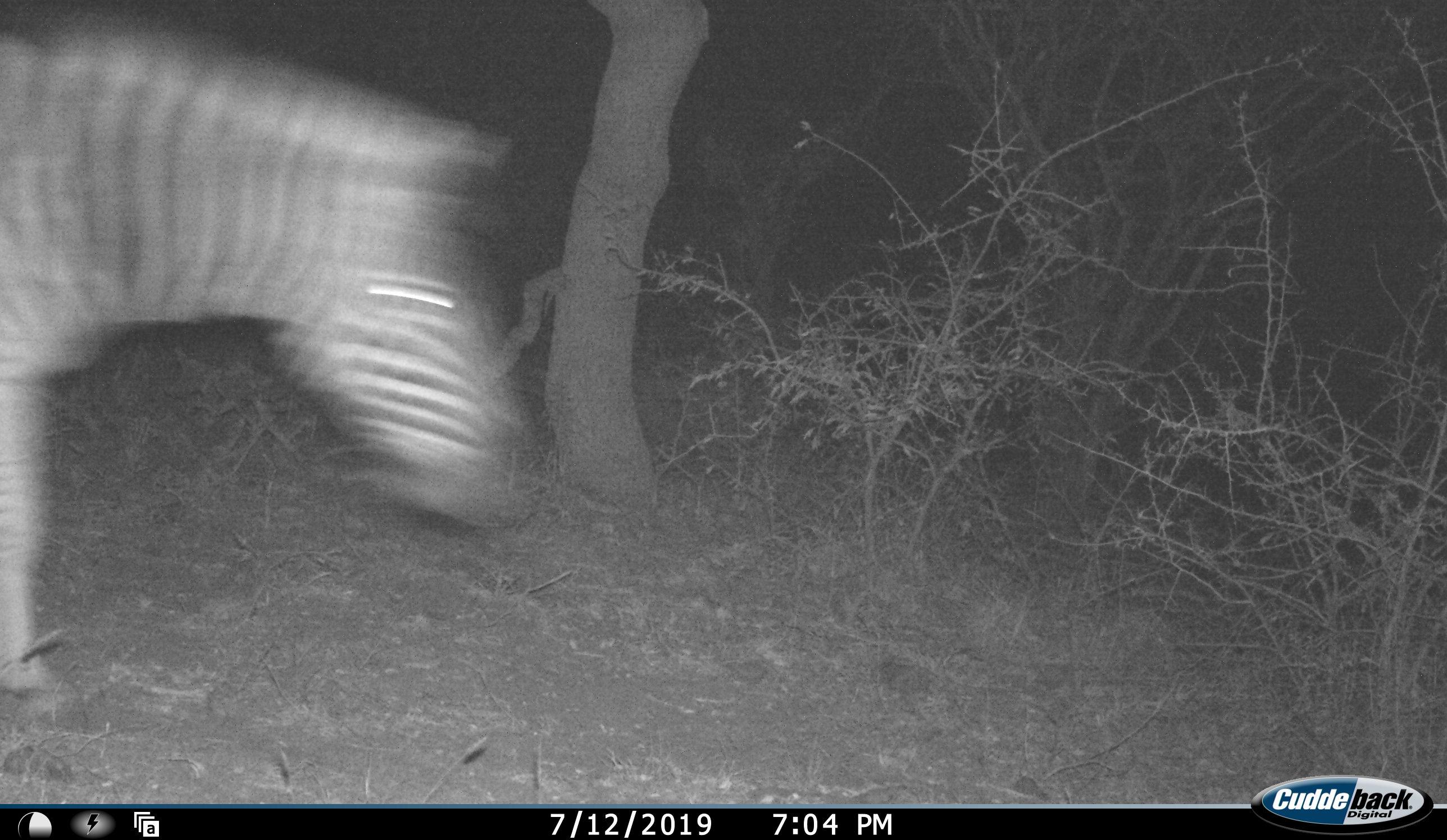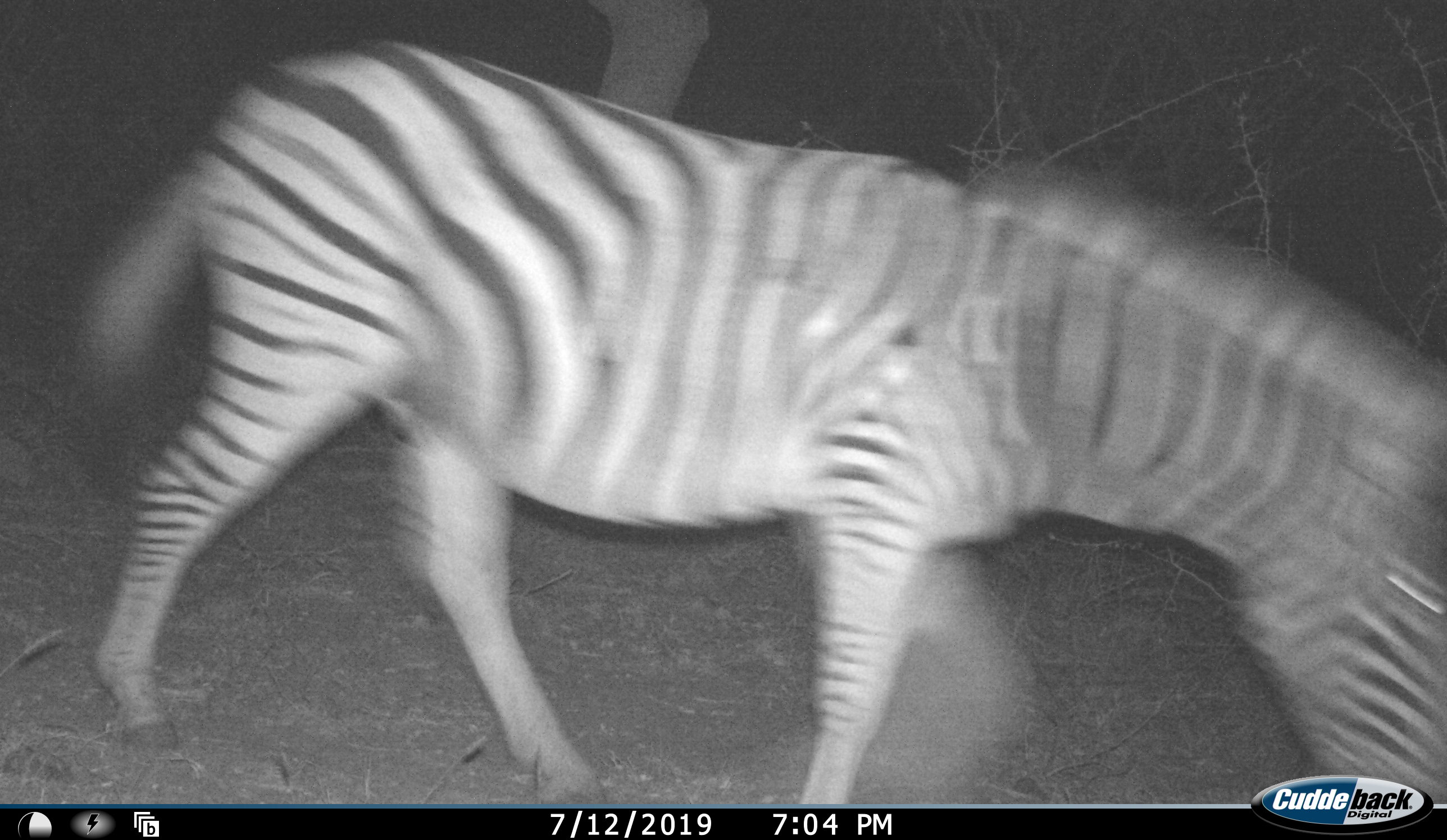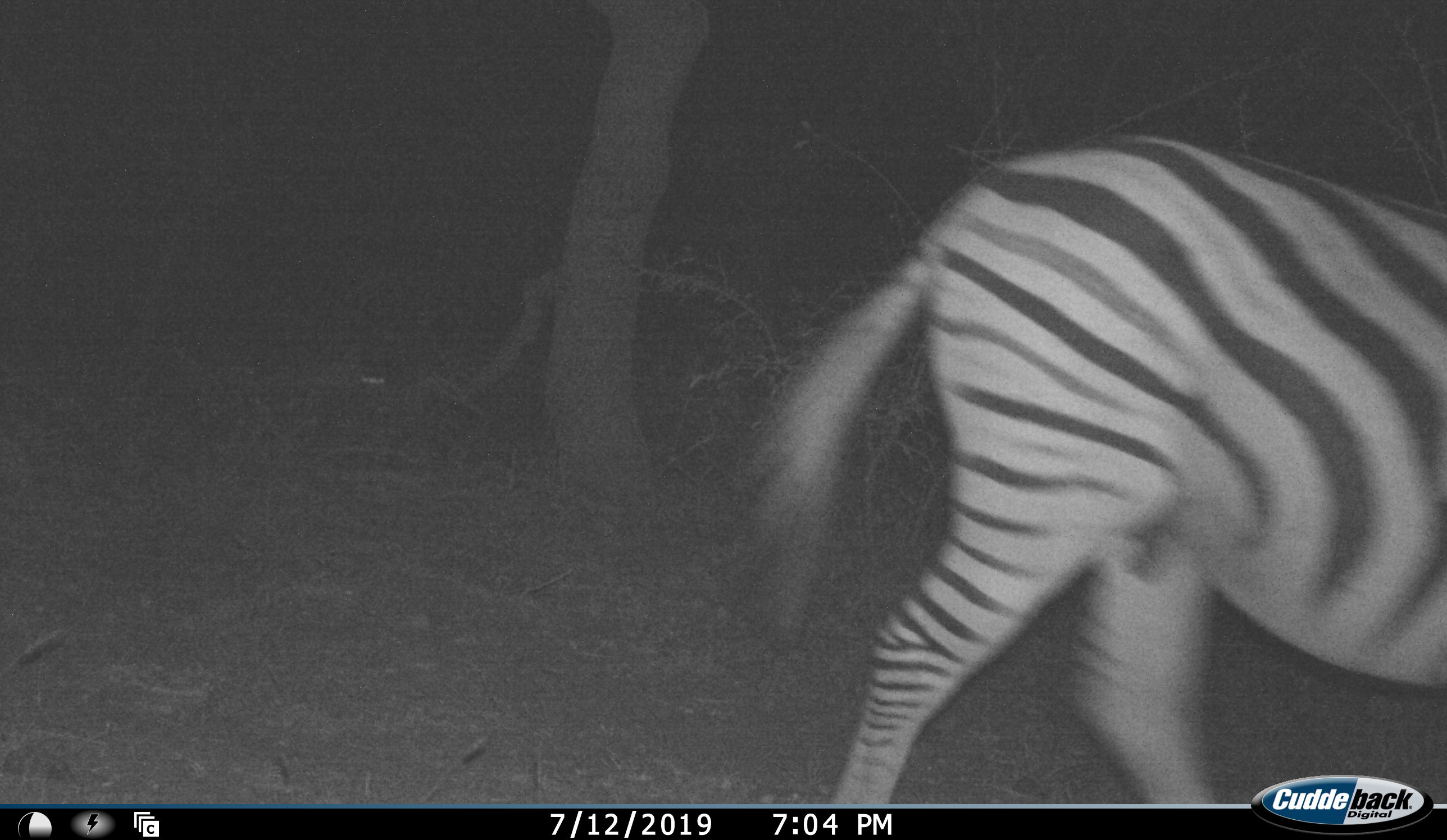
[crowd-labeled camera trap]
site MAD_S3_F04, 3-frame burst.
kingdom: Animalia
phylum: Chordata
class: Mammalia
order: Perissodactyla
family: Equidae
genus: Equus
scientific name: Equus quagga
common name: plains zebra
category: zebraplains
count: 1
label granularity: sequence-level